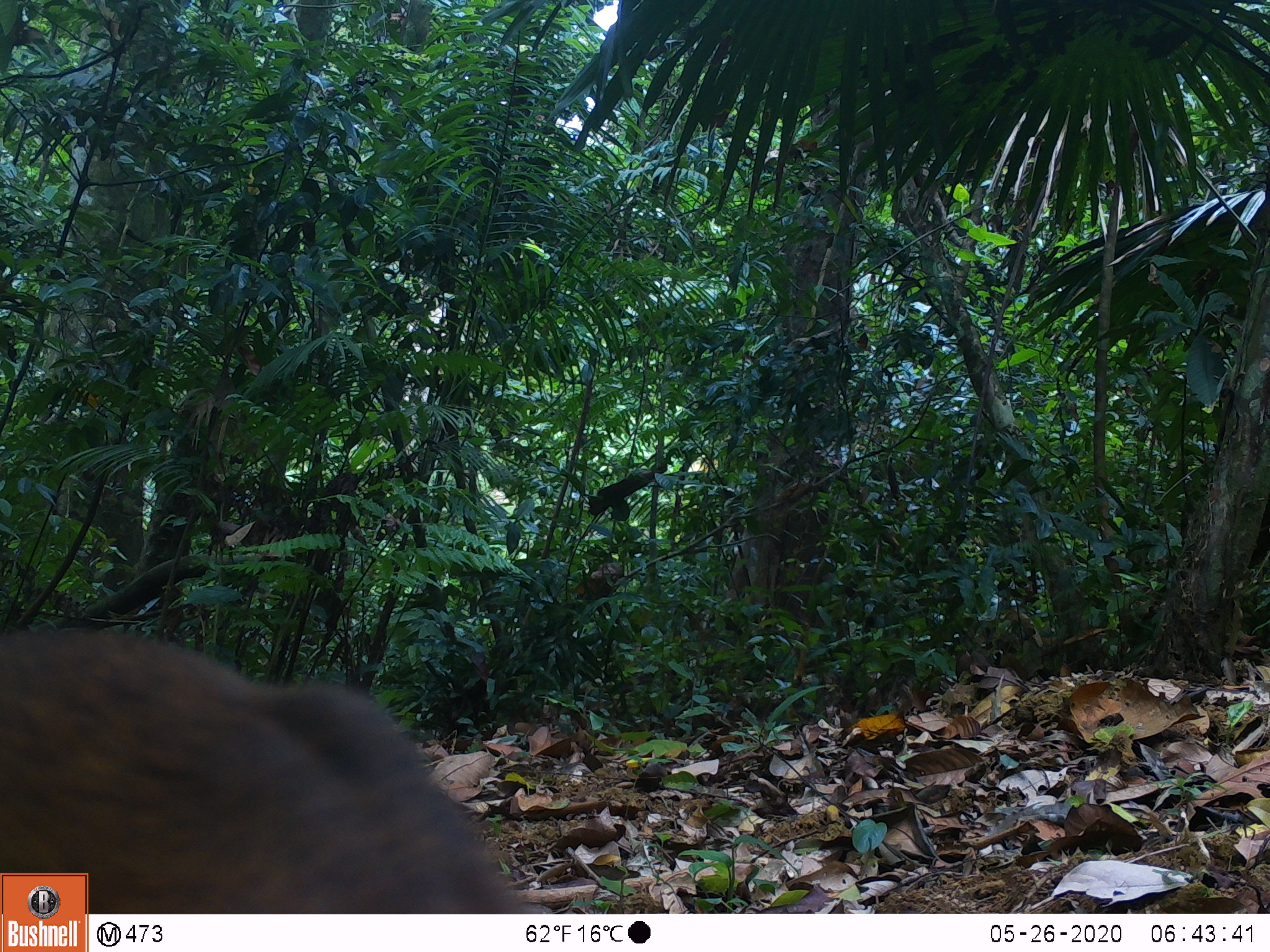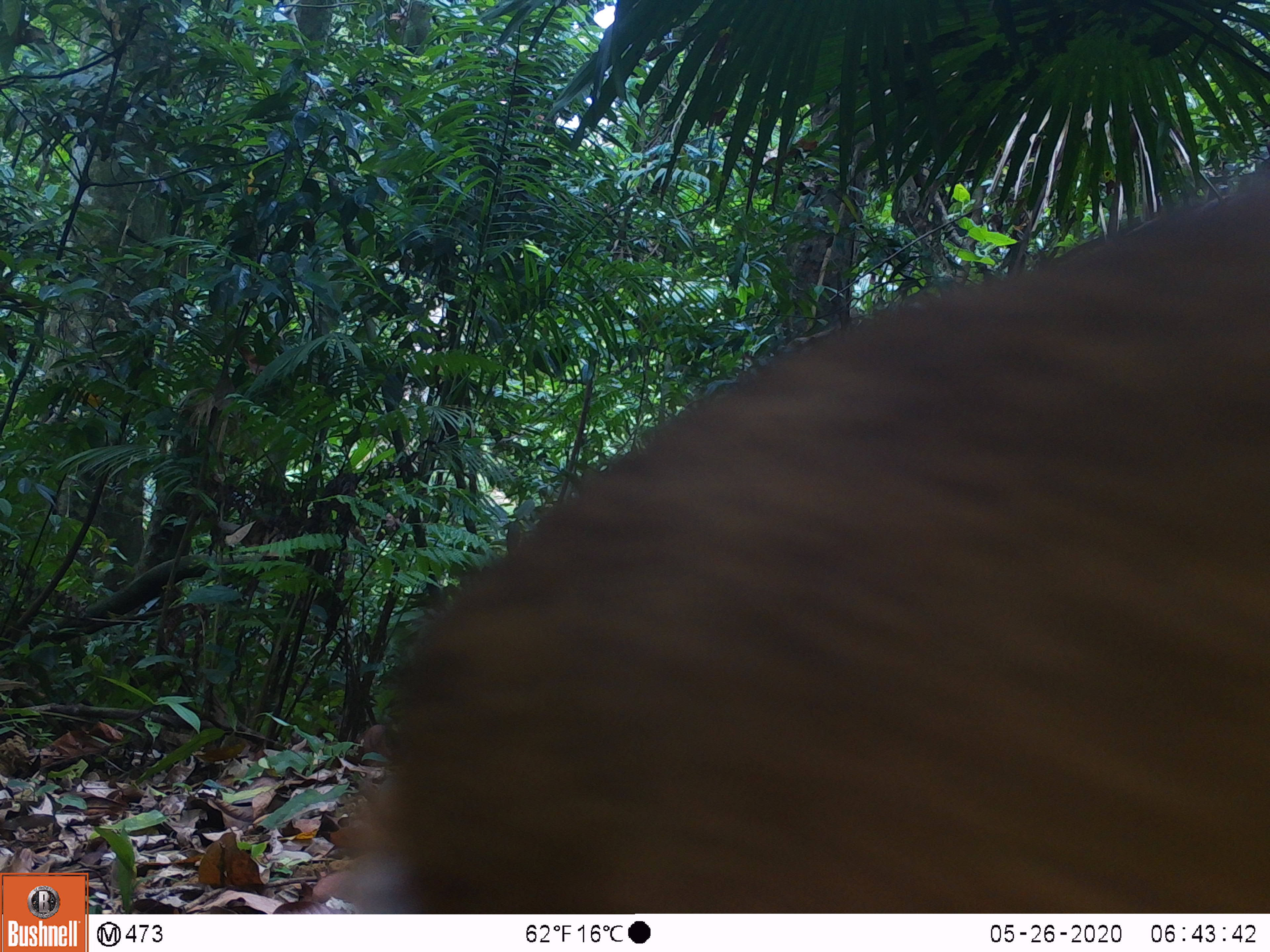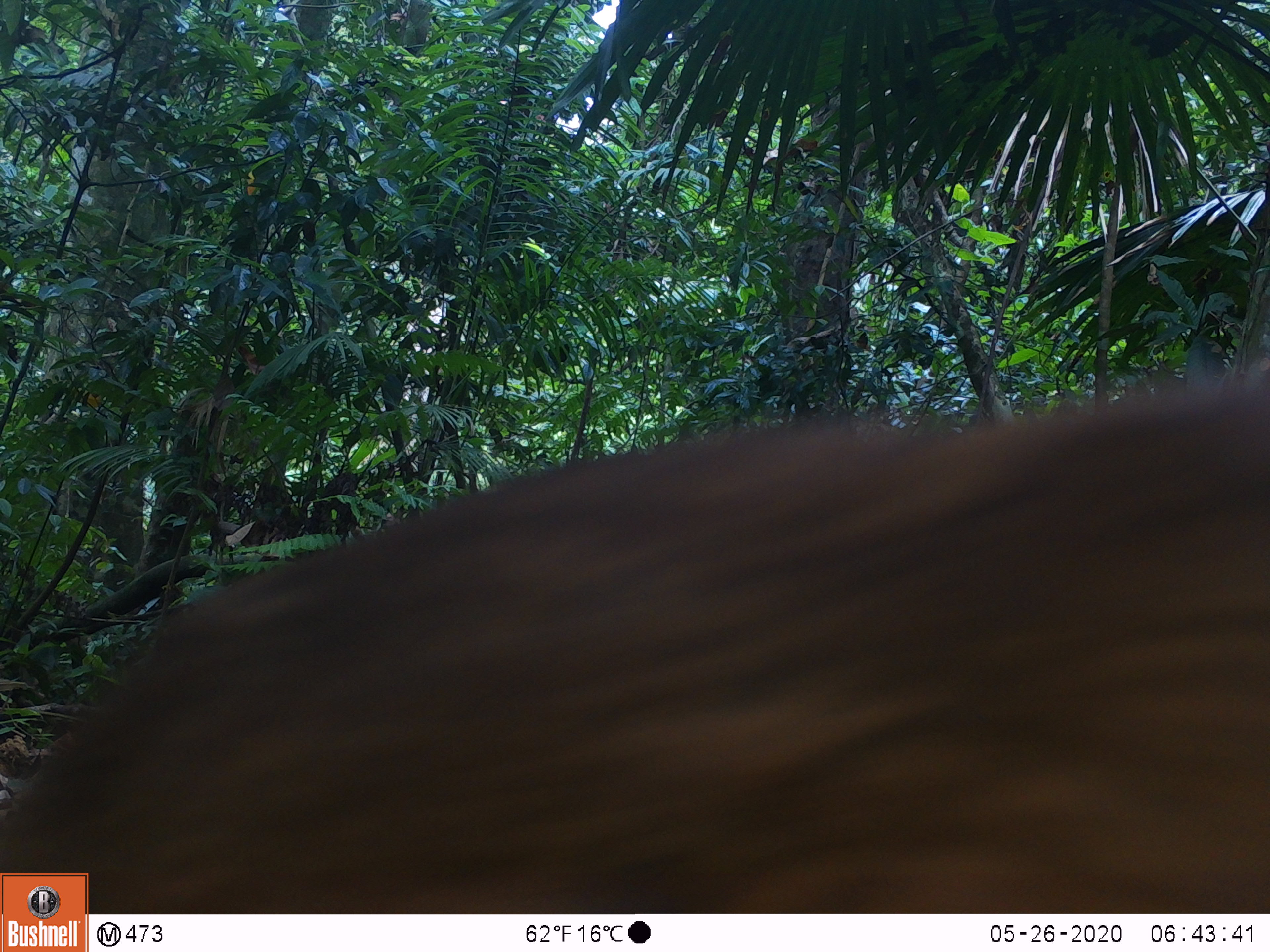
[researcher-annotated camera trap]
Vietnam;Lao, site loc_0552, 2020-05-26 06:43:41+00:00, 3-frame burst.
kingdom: Animalia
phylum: Chordata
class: Mammalia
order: Artiodactyla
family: Tragulidae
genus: Moschiola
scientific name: Moschiola meminna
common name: chevrotain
Chevrotain (Moschiola meminna). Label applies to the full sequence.